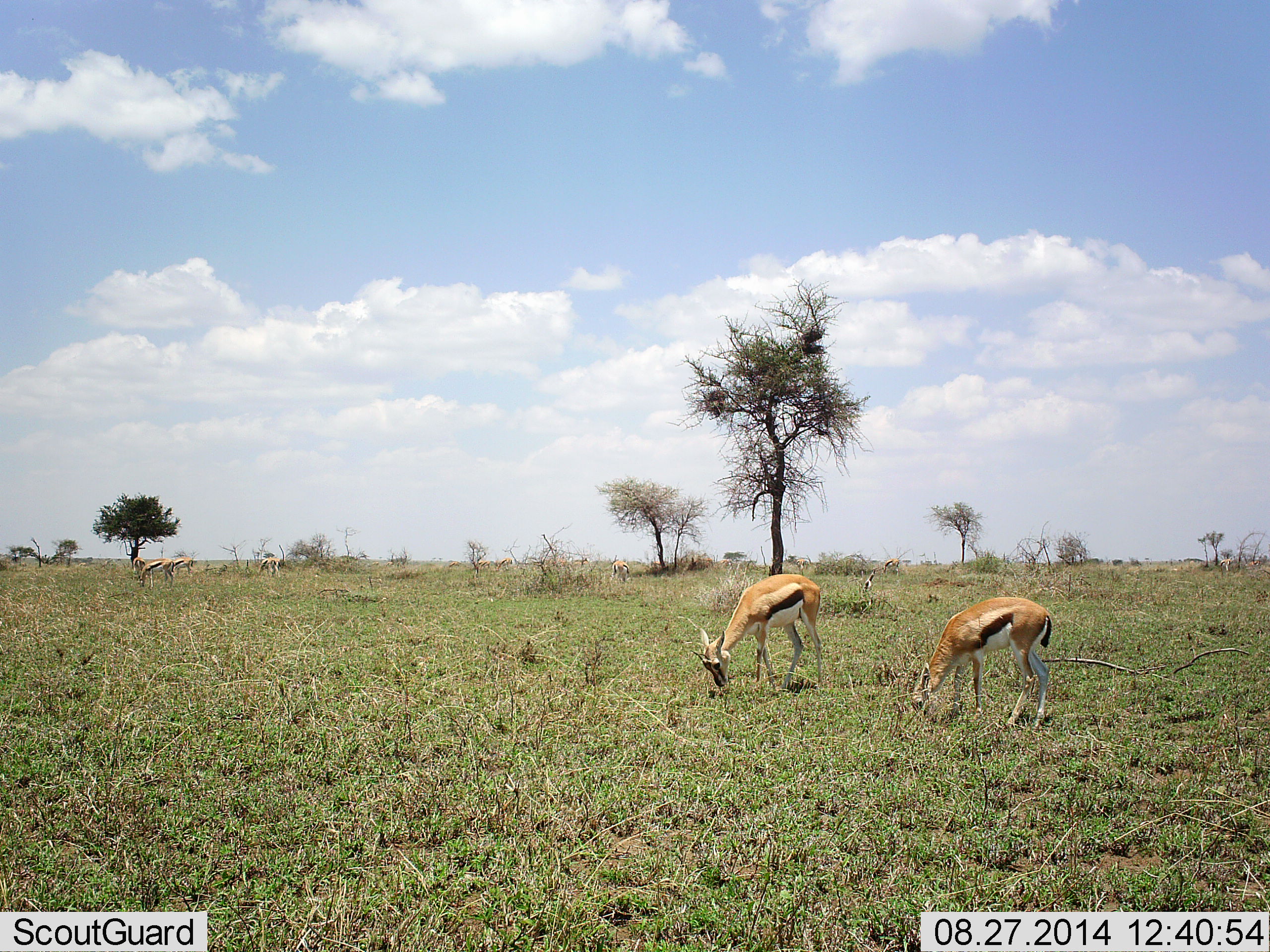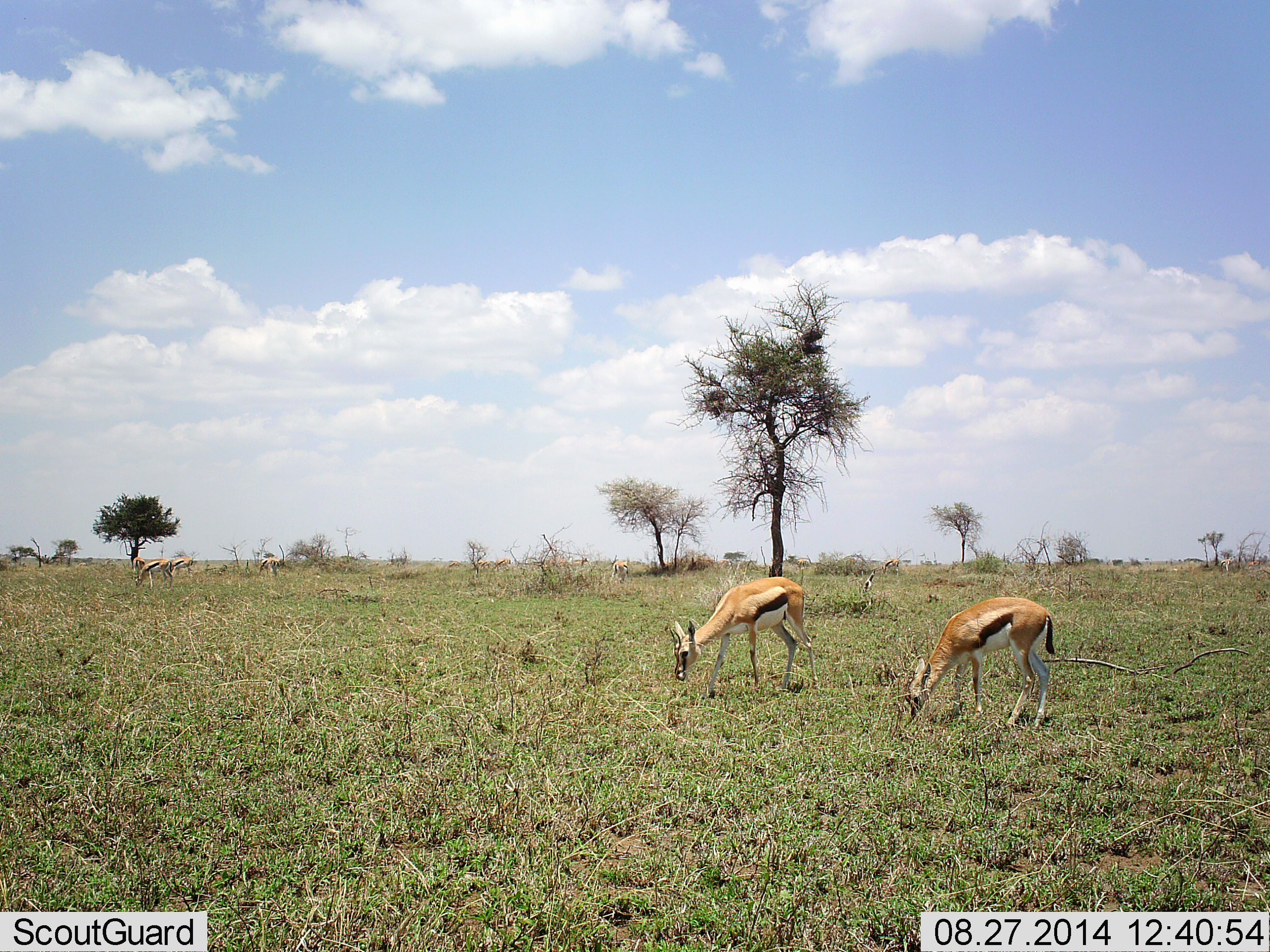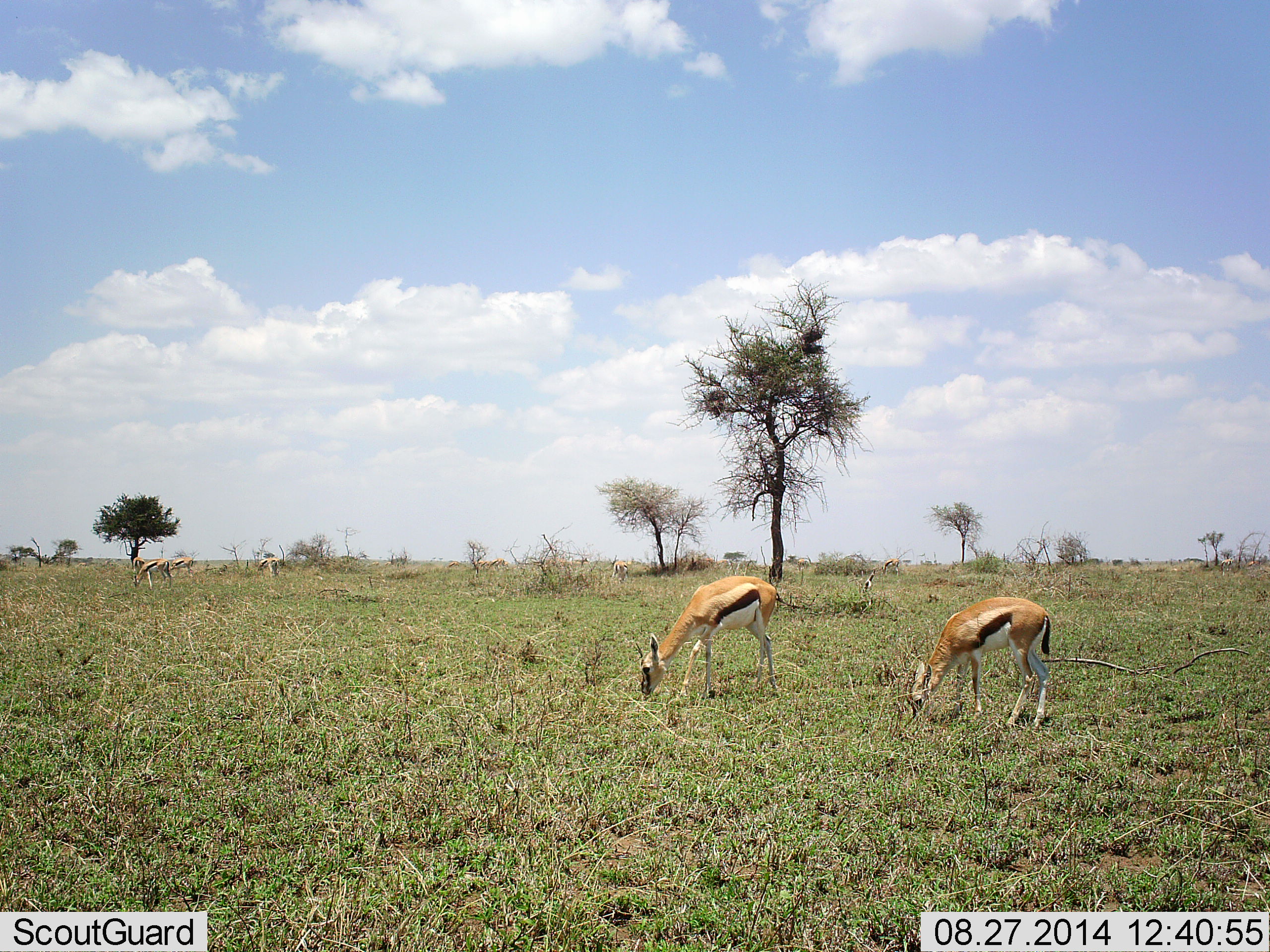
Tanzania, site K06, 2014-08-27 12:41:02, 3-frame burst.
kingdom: Animalia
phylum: Chordata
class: Mammalia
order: Artiodactyla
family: Bovidae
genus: Eudorcas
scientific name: Eudorcas thomsonii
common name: thomson's gazelle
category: gazellethomsons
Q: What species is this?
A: Gazellethomsons (thomson's gazelle) (Eudorcas thomsonii).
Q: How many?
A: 2.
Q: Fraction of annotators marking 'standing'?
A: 20%.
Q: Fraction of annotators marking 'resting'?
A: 0%.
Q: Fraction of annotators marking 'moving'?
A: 10%.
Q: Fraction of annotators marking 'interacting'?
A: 0%.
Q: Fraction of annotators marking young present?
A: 0%.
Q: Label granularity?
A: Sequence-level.